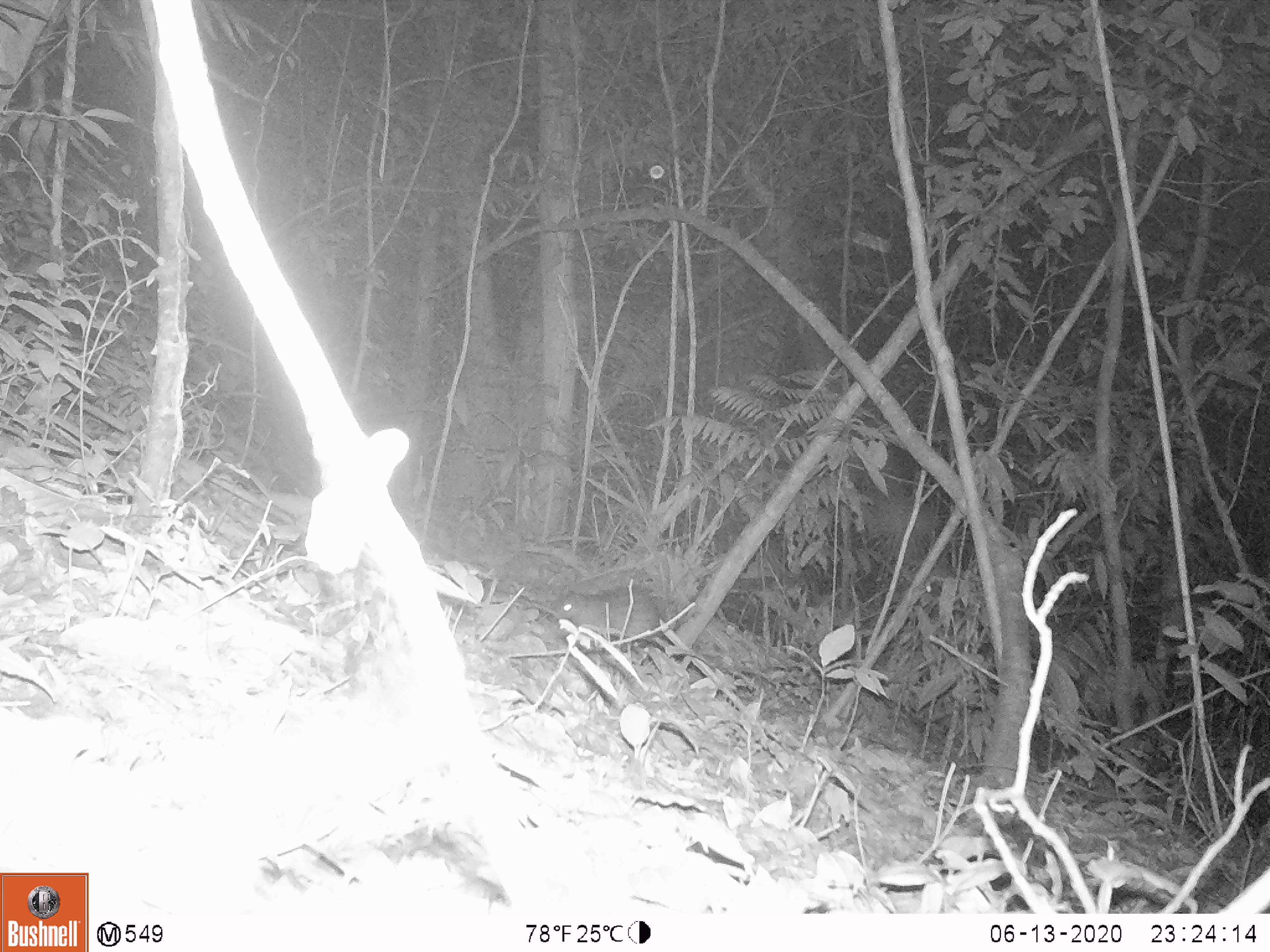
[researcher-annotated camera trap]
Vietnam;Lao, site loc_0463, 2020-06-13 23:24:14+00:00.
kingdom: Animalia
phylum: Chordata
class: Mammalia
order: Rodentia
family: Muridae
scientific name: Muridae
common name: old-world mice and rats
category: unidentified murid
Unidentified murid (old-world mice and rats) (Muridae). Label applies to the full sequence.